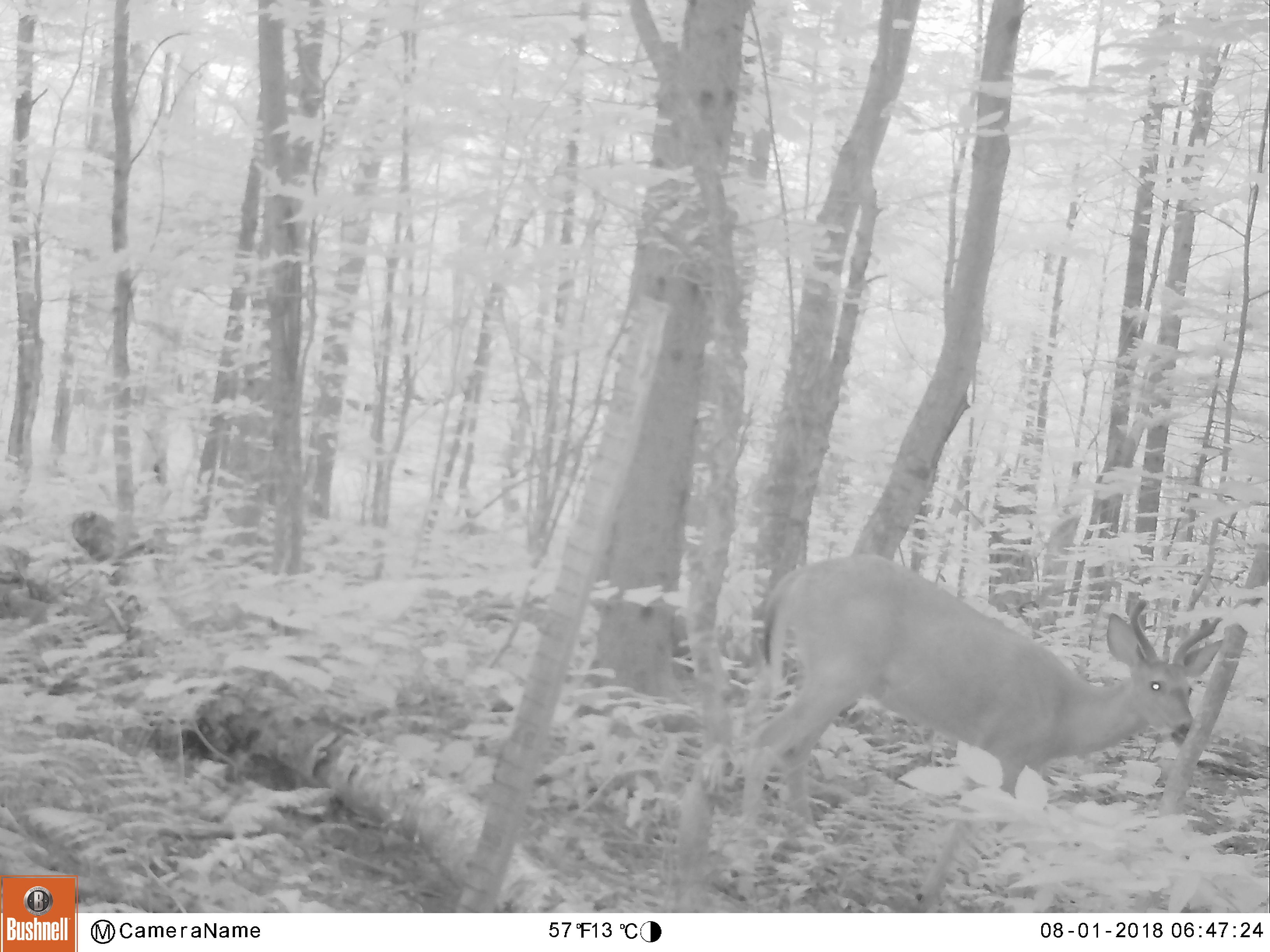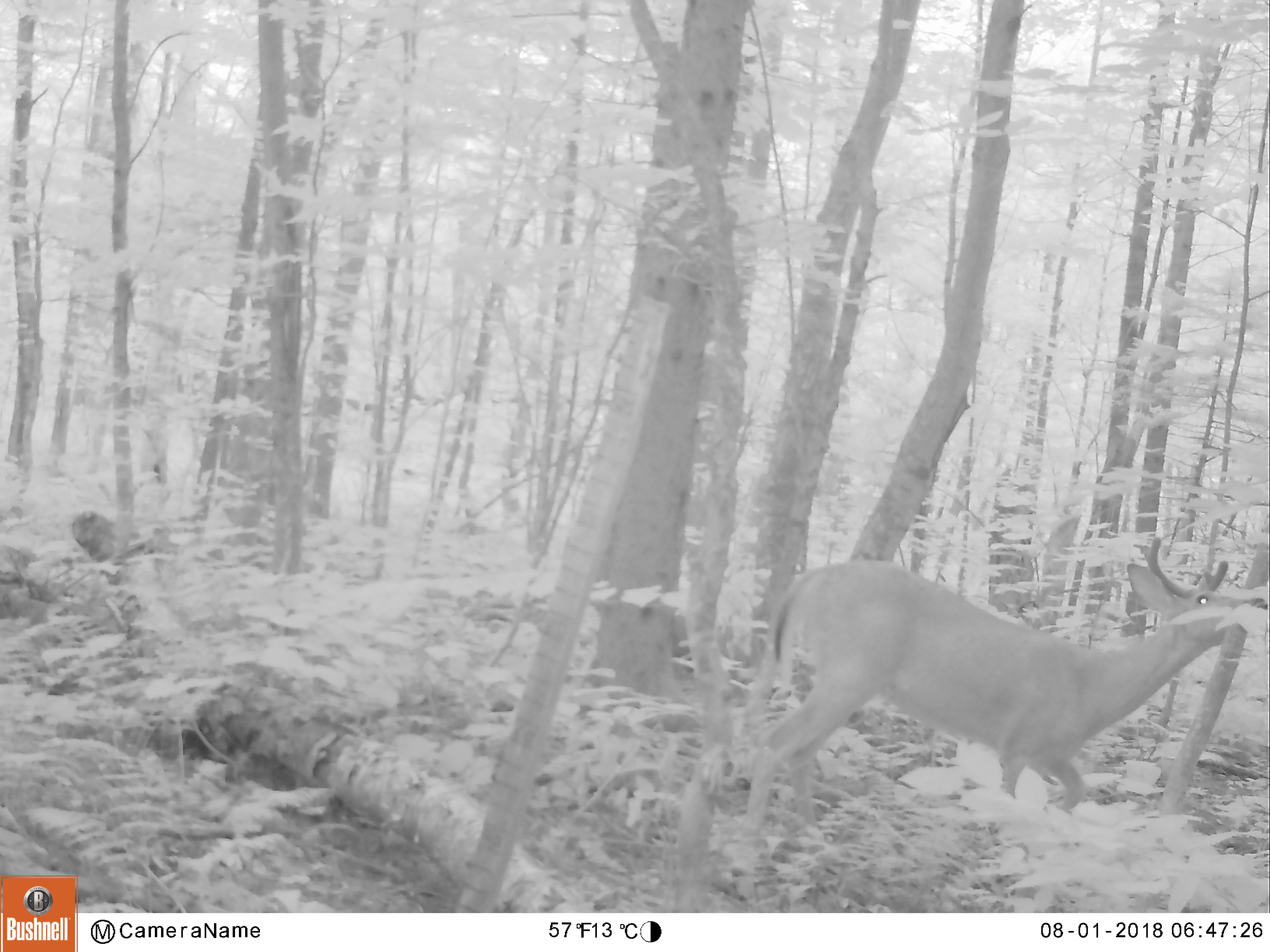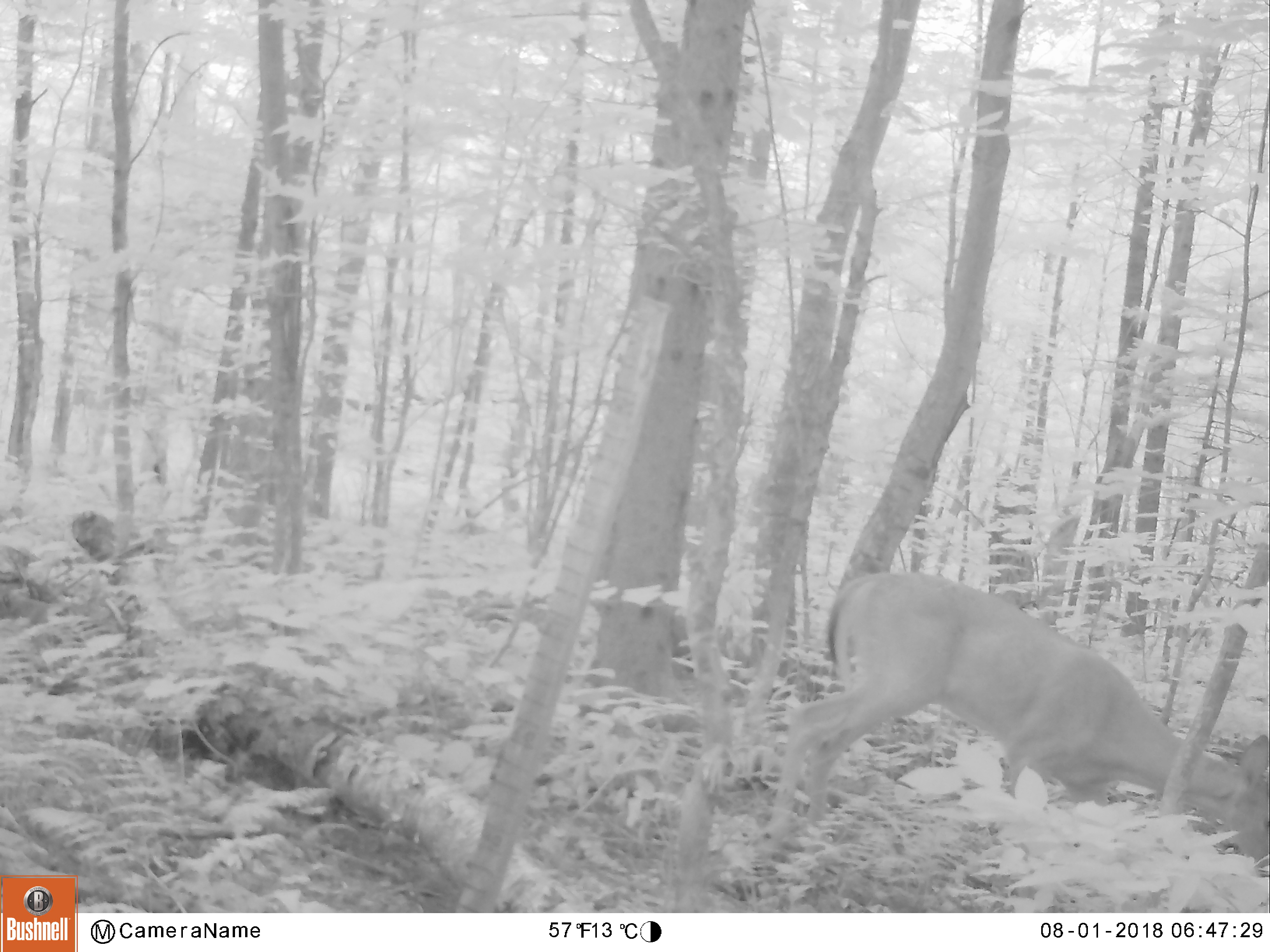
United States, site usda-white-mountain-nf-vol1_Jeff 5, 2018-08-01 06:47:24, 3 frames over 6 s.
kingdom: Animalia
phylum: Chordata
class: Mammalia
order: Artiodactyla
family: Cervidae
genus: Odocoileus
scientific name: Odocoileus virginianus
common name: white-tailed deer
White-tailed deer (Odocoileus virginianus).